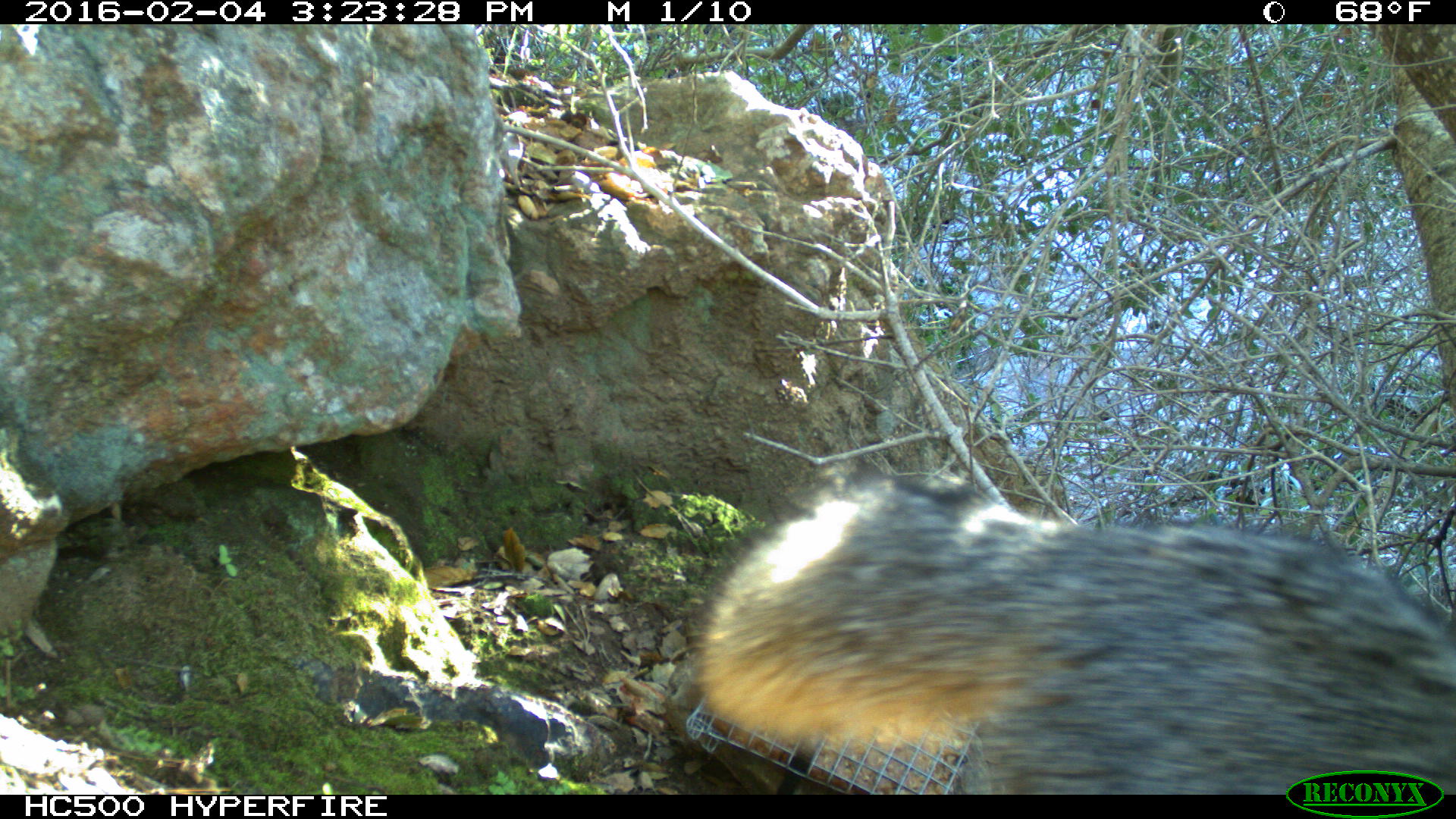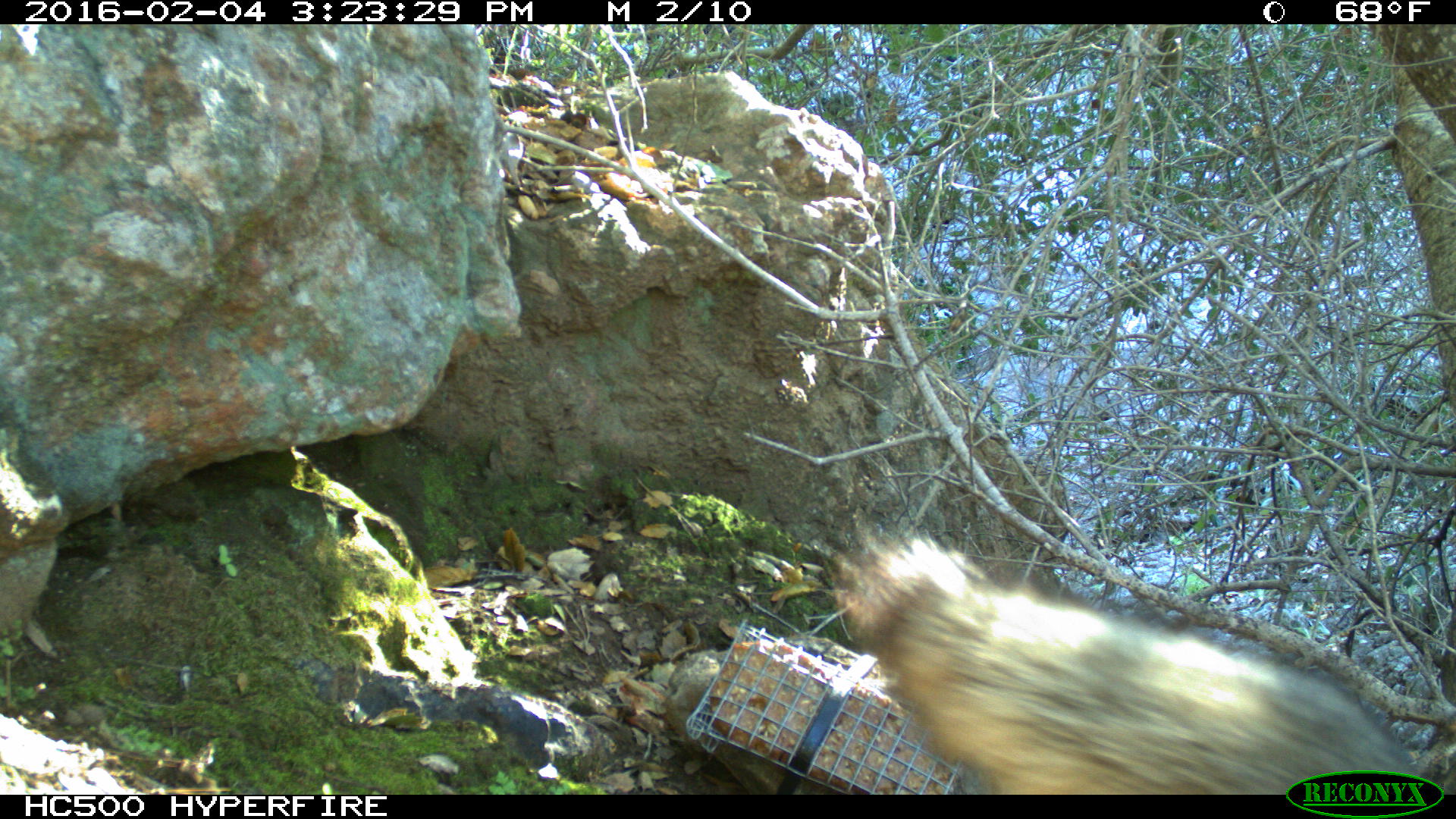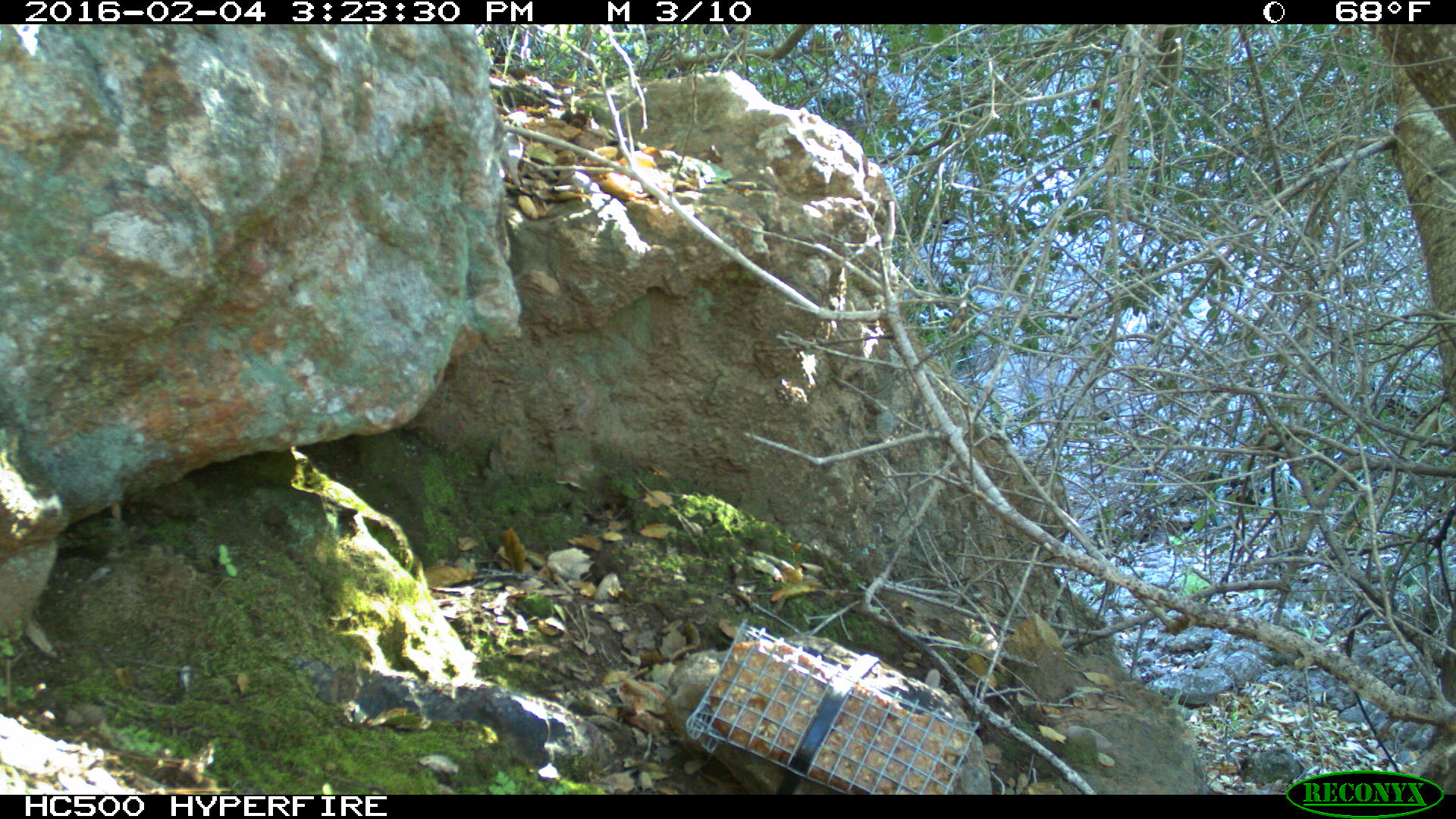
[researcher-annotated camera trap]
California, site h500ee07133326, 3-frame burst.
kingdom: Animalia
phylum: Chordata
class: Mammalia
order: Carnivora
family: Canidae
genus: Urocyon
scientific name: Urocyon littoralis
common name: island fox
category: fox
Fox (island fox) (Urocyon littoralis).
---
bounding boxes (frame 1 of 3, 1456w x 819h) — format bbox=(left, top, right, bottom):
fox: bbox=(683, 464, 1455, 794)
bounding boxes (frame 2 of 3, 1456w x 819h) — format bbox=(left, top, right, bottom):
fox: bbox=(831, 533, 1413, 794)